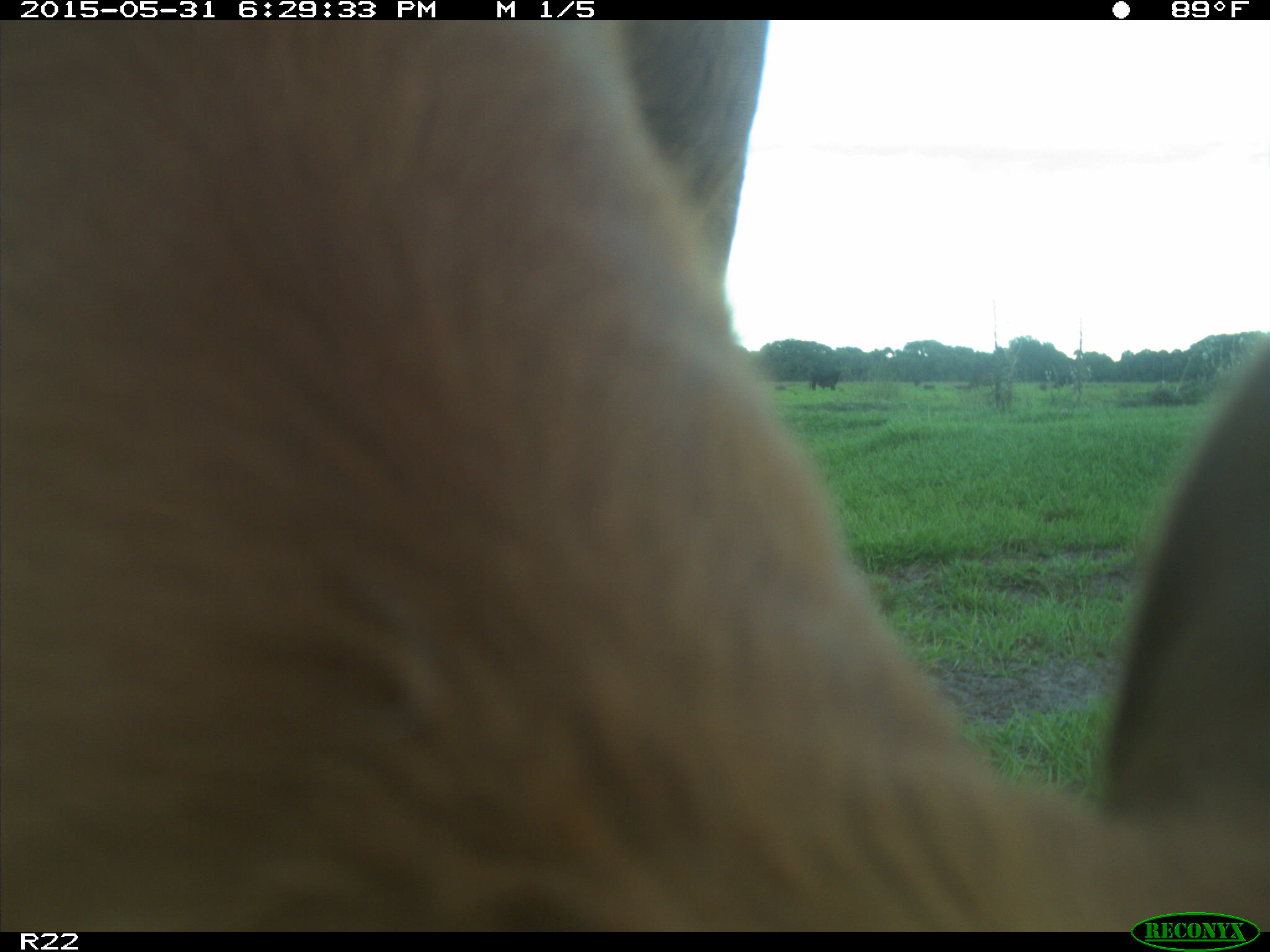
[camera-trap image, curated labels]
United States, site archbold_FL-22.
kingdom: Animalia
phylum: Chordata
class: Mammalia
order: Artiodactyla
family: Bovidae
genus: Bos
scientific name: Bos taurus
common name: domestic cow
Bos taurus (domestic cow).